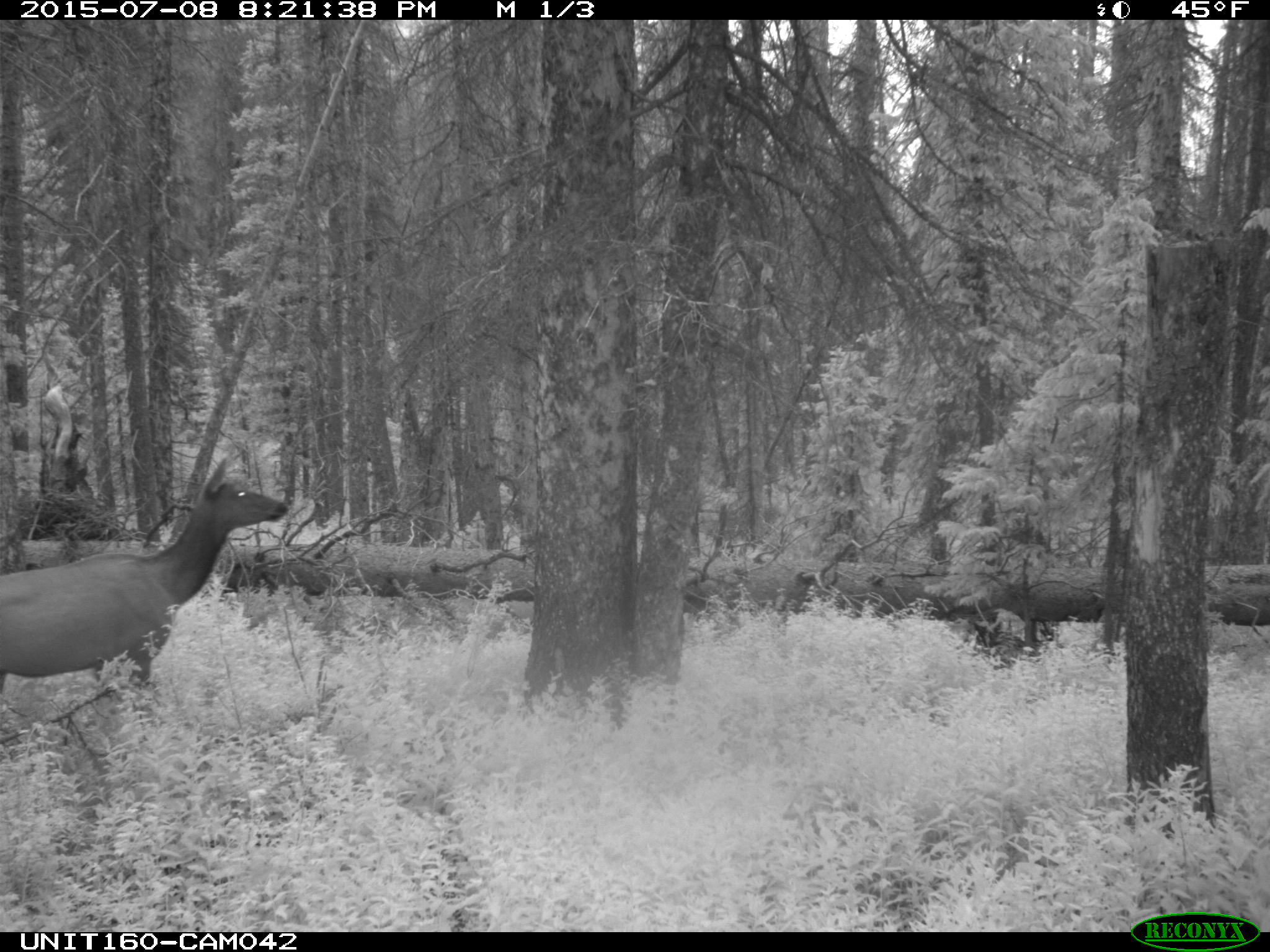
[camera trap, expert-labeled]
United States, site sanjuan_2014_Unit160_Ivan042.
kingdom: Animalia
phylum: Chordata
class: Mammalia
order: Artiodactyla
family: Cervidae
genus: Cervus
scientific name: Cervus elaphus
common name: red deer